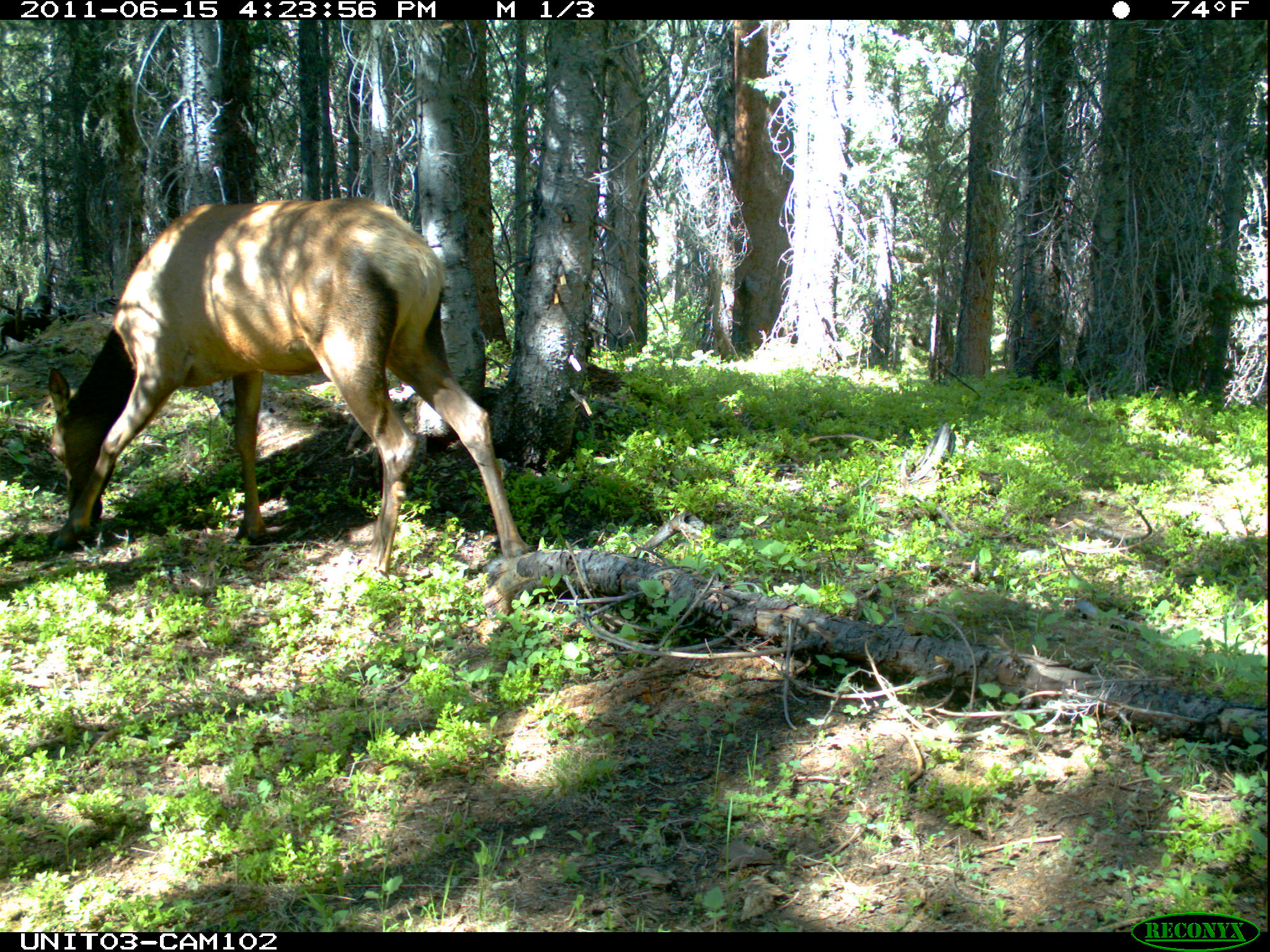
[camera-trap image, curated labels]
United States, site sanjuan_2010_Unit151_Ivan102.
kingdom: Animalia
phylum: Chordata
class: Mammalia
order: Artiodactyla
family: Cervidae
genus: Cervus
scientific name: Cervus elaphus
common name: red deer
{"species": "Cervus elaphus (red deer)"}